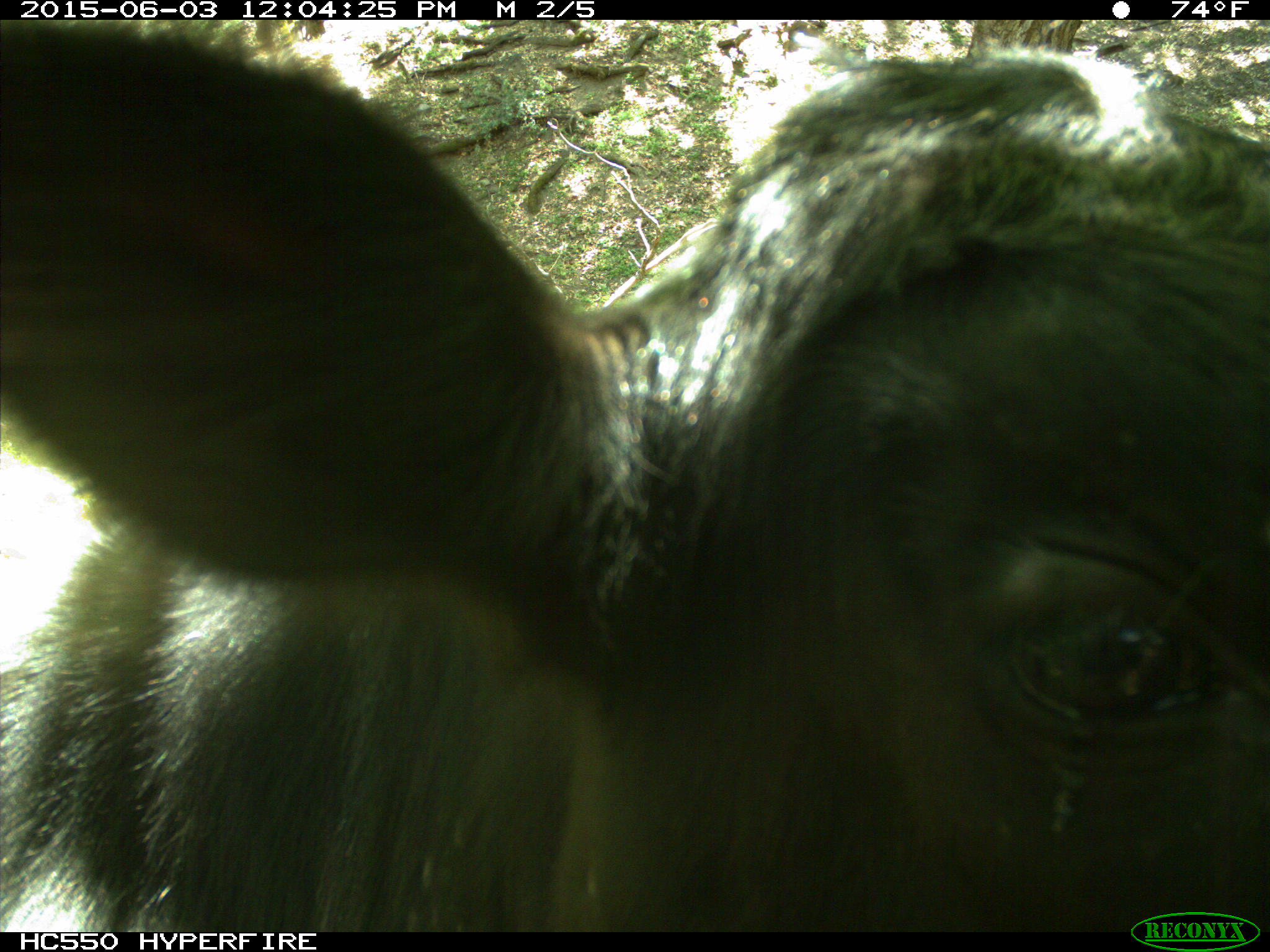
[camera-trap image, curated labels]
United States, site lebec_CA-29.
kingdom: Animalia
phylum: Chordata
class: Mammalia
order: Artiodactyla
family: Bovidae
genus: Bos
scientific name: Bos taurus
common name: domestic cow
Bos taurus (domestic cow).